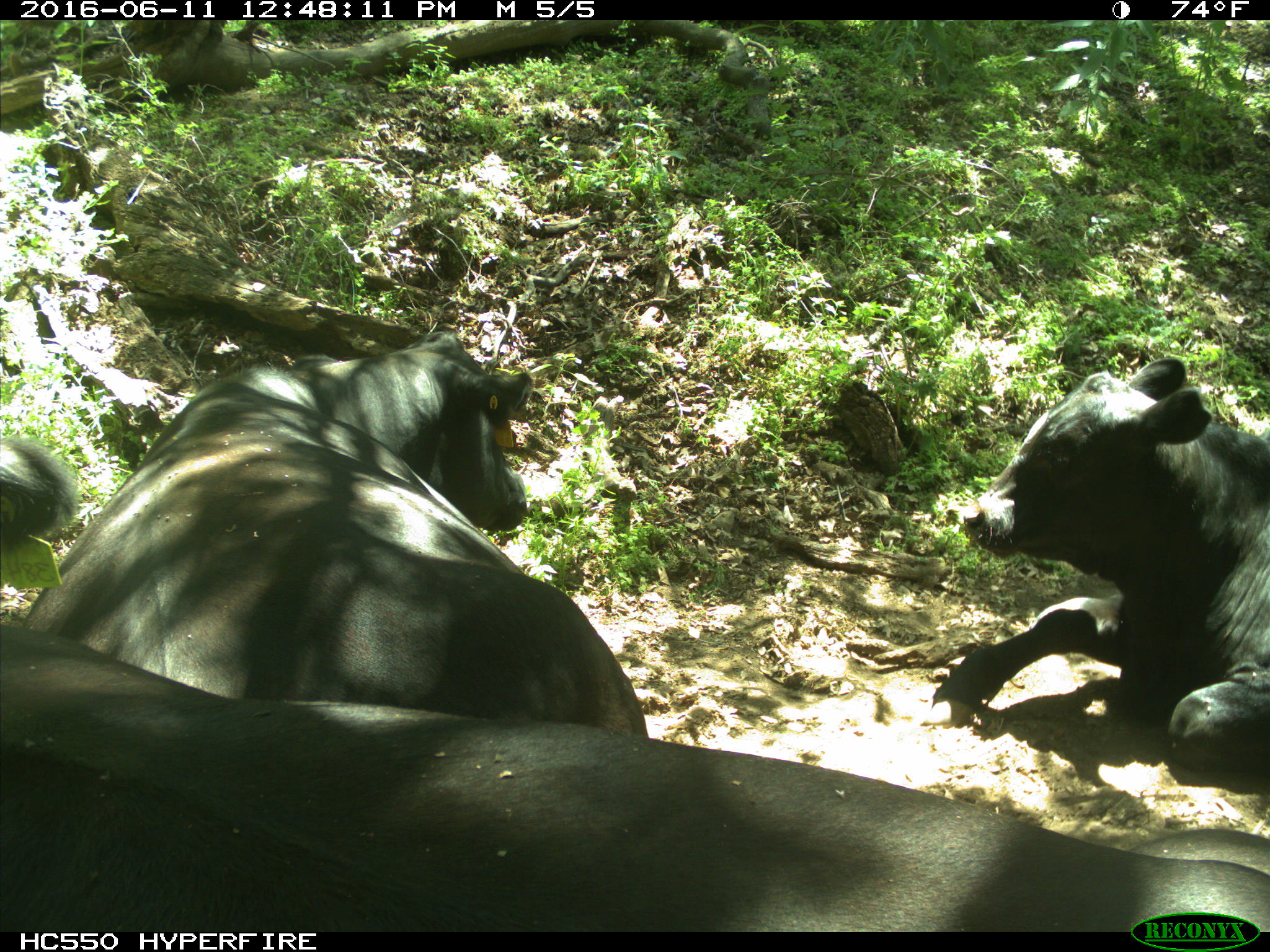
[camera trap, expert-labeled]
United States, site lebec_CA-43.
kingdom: Animalia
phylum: Chordata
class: Mammalia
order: Artiodactyla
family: Bovidae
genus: Bos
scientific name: Bos taurus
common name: domestic cow